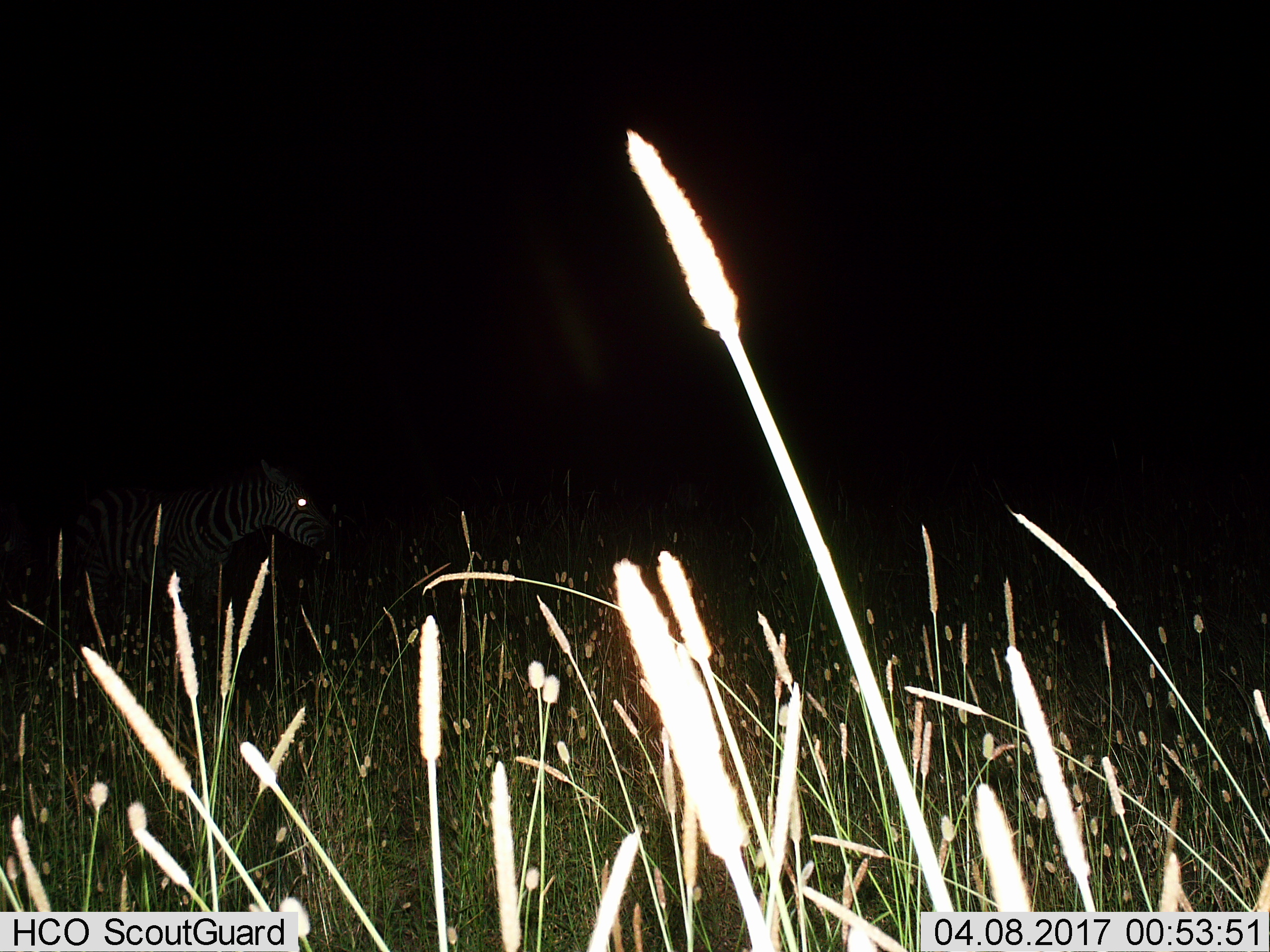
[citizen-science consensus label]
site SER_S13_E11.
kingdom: Animalia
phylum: Chordata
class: Mammalia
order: Perissodactyla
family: Equidae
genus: Equus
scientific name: Equus quagga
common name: plains zebra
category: zebraplains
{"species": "zebraplains (plains zebra) (Equus quagga)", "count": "1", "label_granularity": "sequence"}